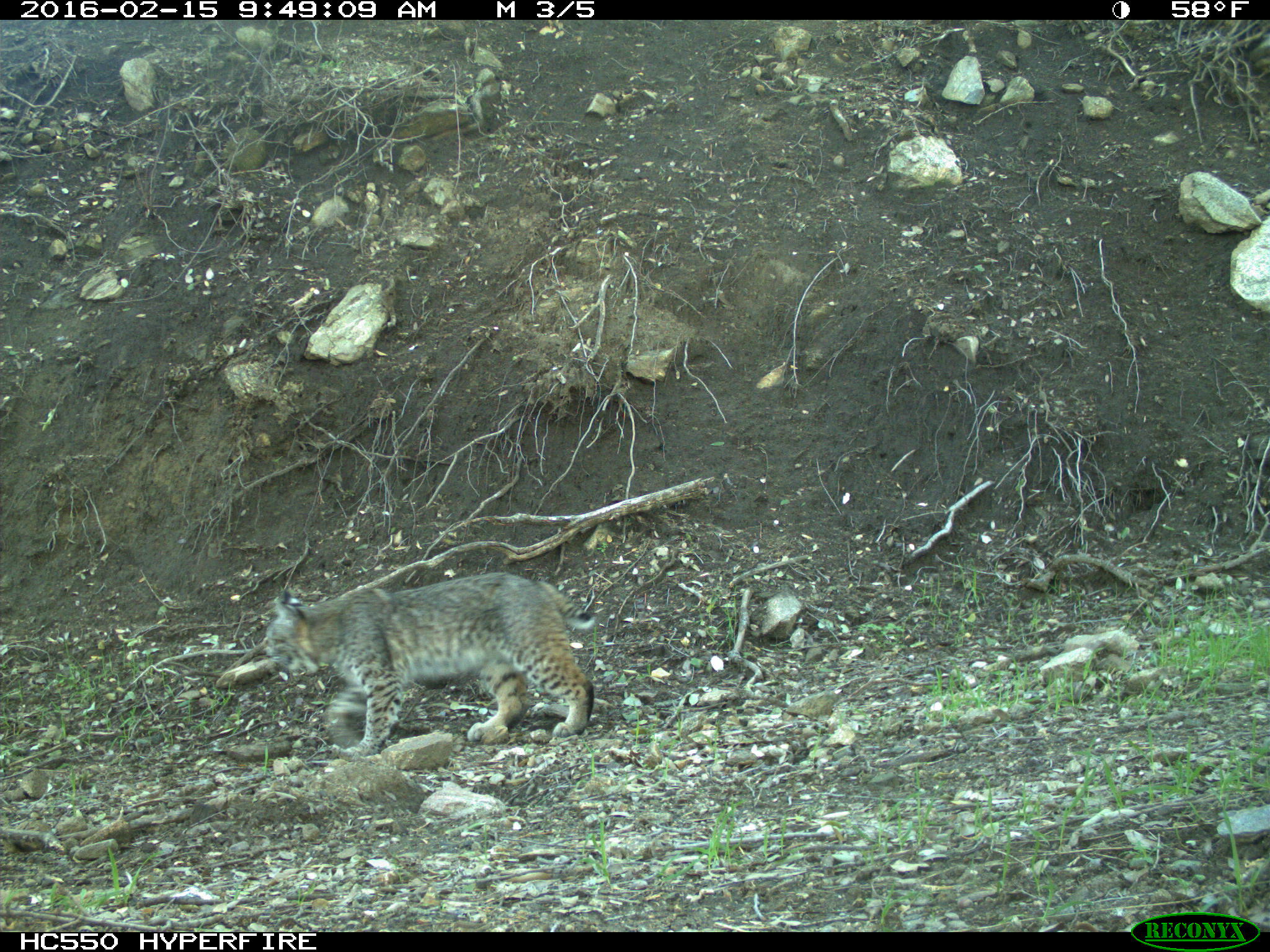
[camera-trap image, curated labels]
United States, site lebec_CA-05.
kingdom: Animalia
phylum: Chordata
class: Mammalia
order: Carnivora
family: Felidae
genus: Lynx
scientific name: Lynx rufus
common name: bobcat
Lynx rufus (bobcat).